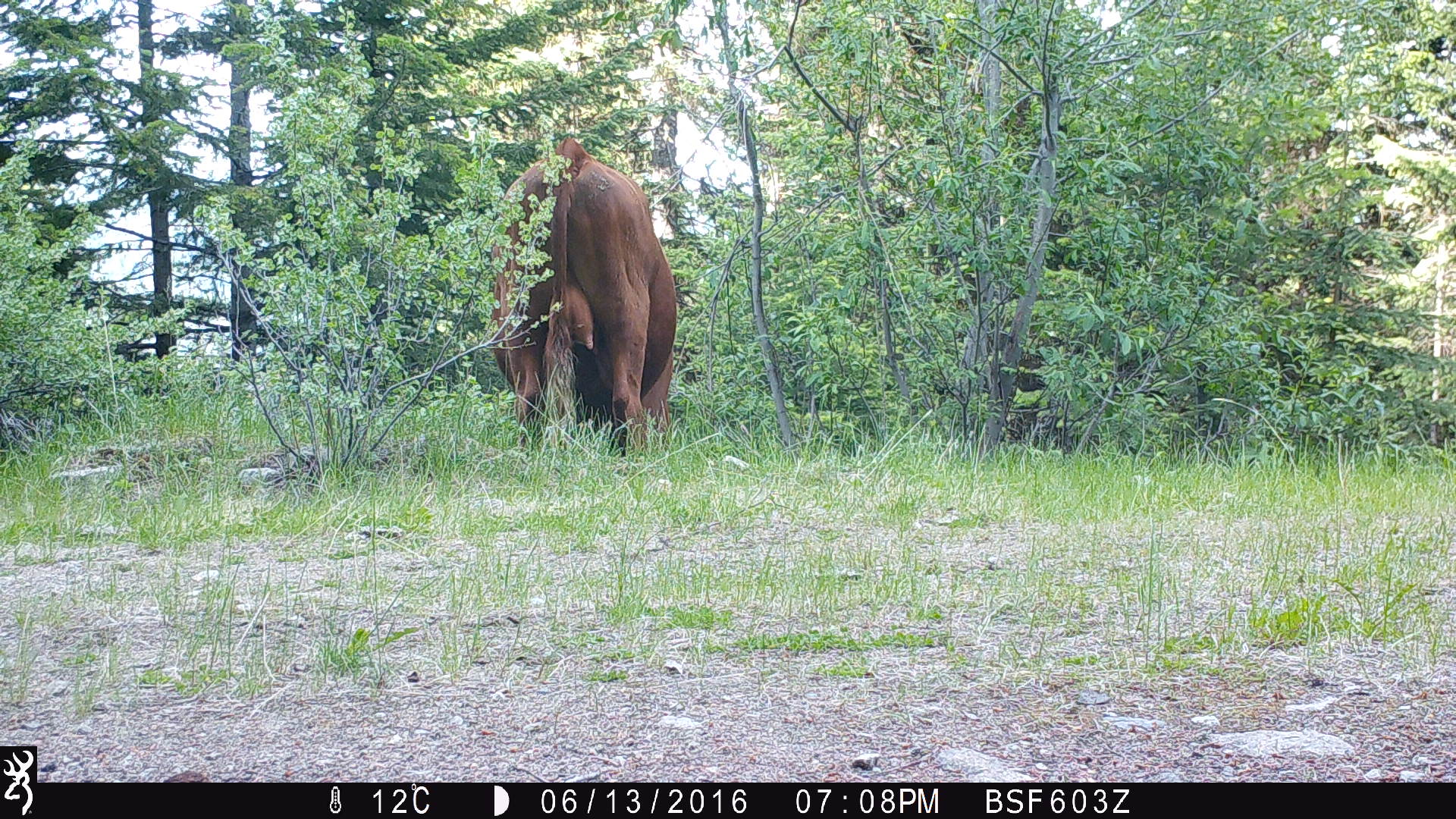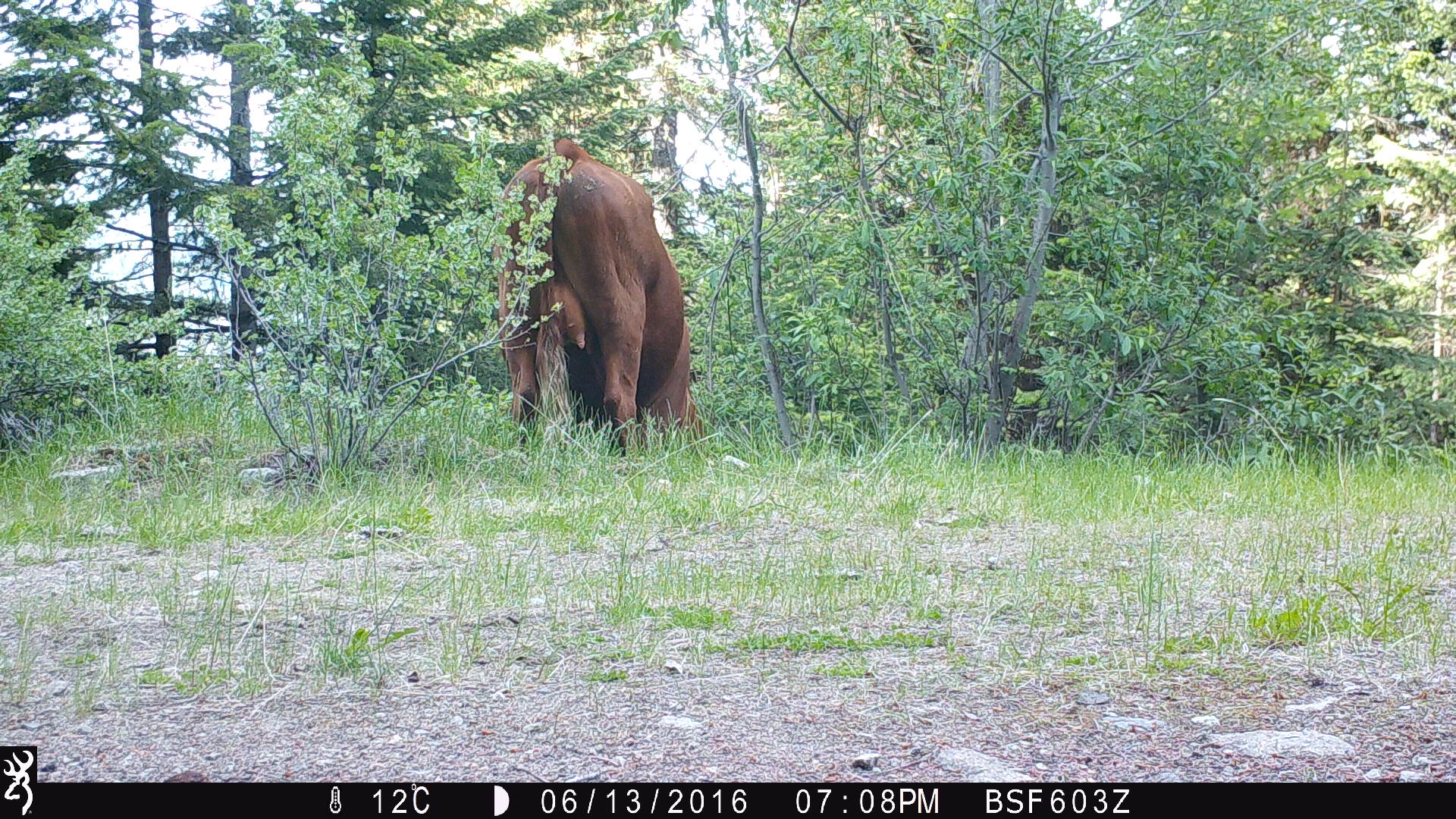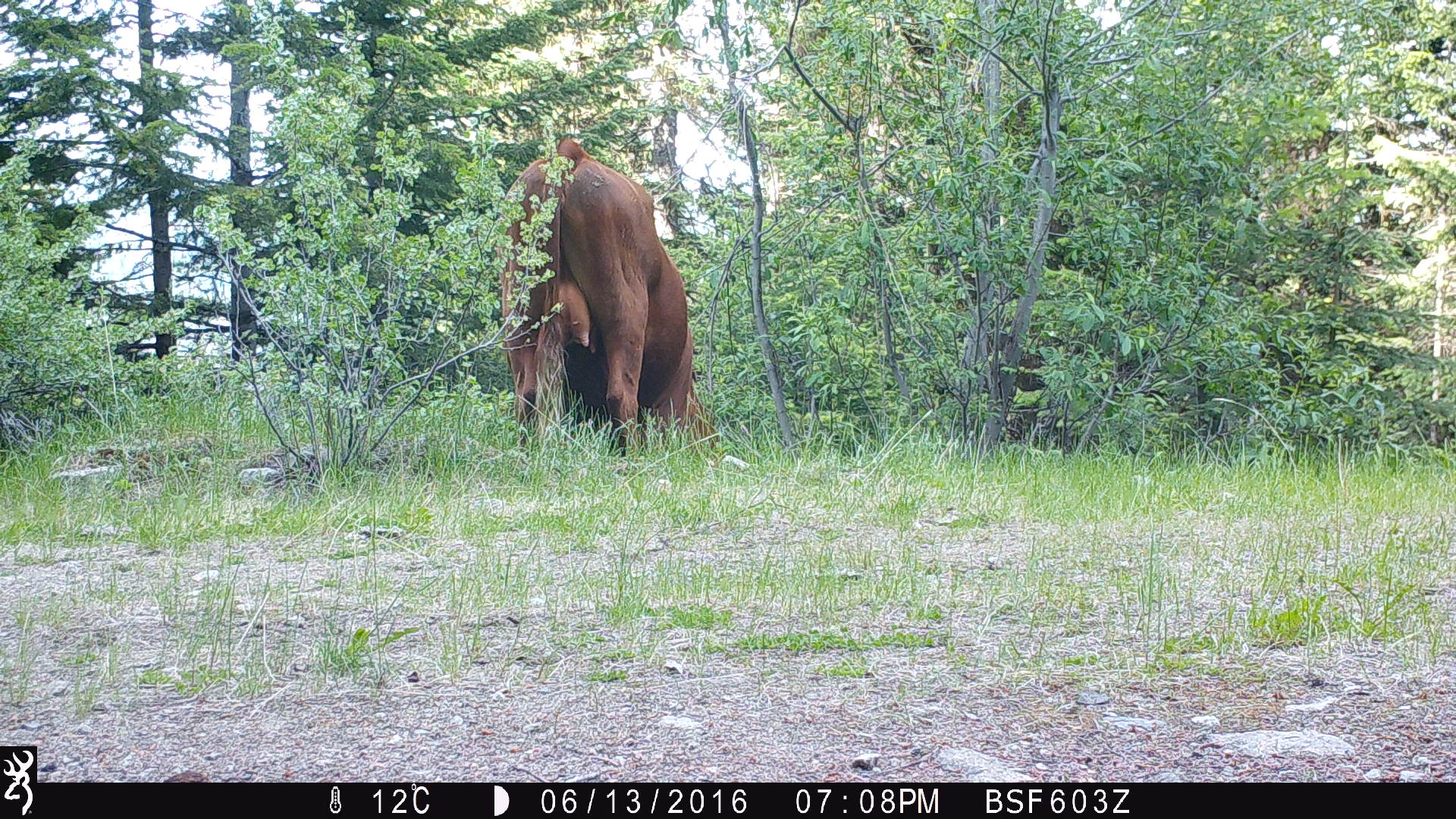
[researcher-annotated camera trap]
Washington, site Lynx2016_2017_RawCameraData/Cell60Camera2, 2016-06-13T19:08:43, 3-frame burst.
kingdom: Animalia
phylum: Chordata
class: Mammalia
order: Artiodactyla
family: Bovidae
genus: Bos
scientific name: Bos taurus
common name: domestic cattle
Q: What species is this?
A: Domestic cattle (Bos taurus).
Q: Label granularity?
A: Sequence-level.